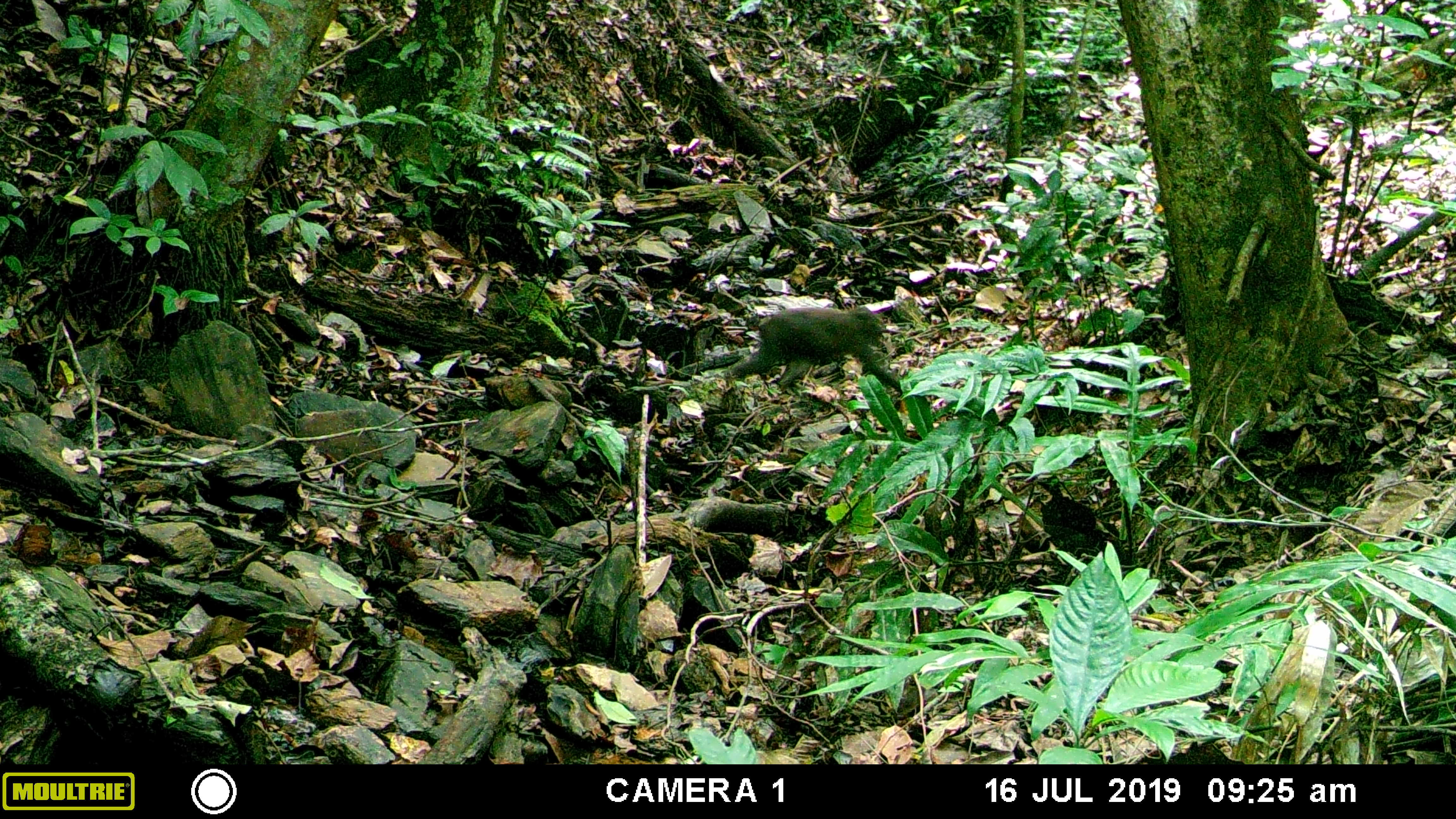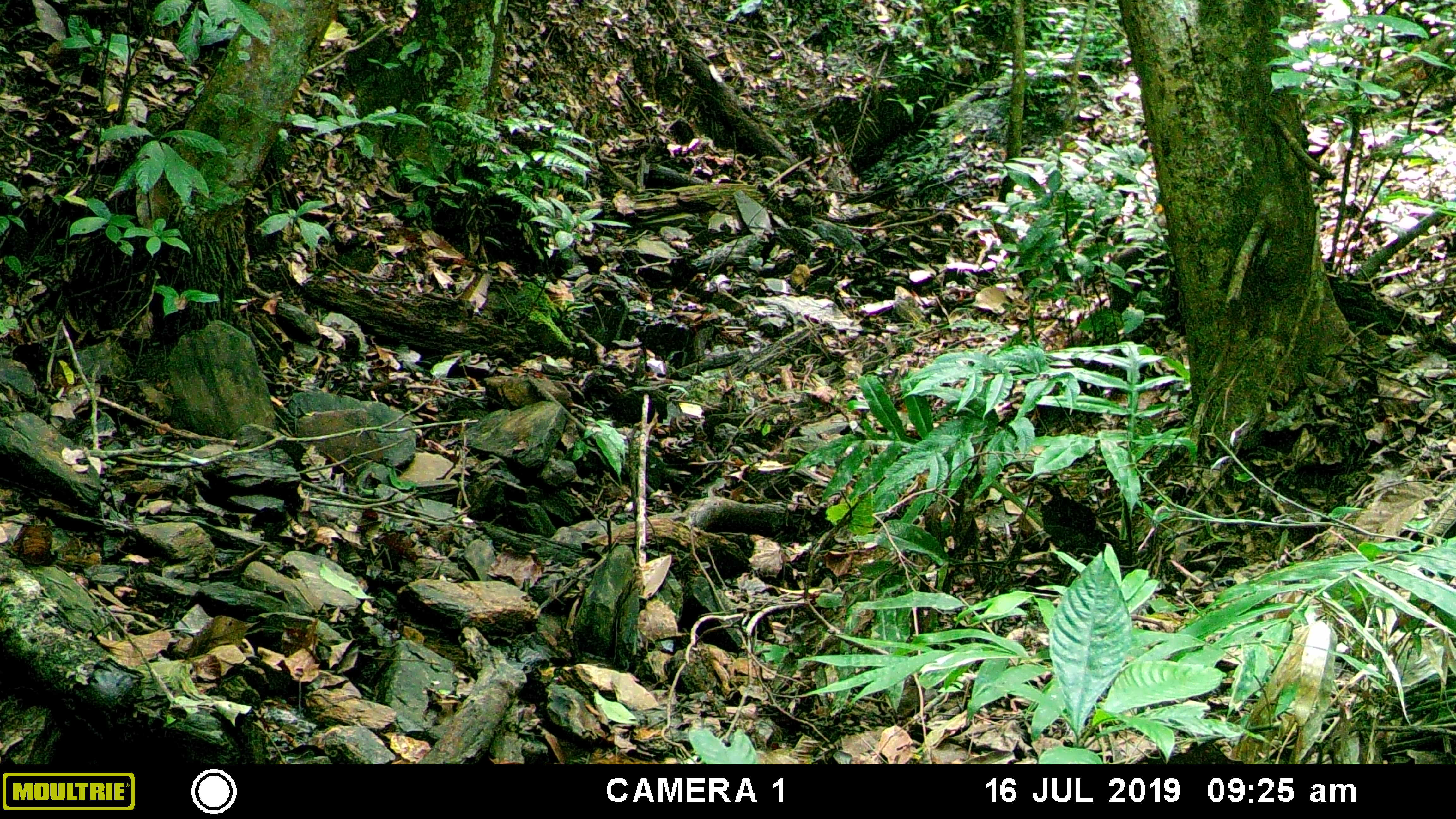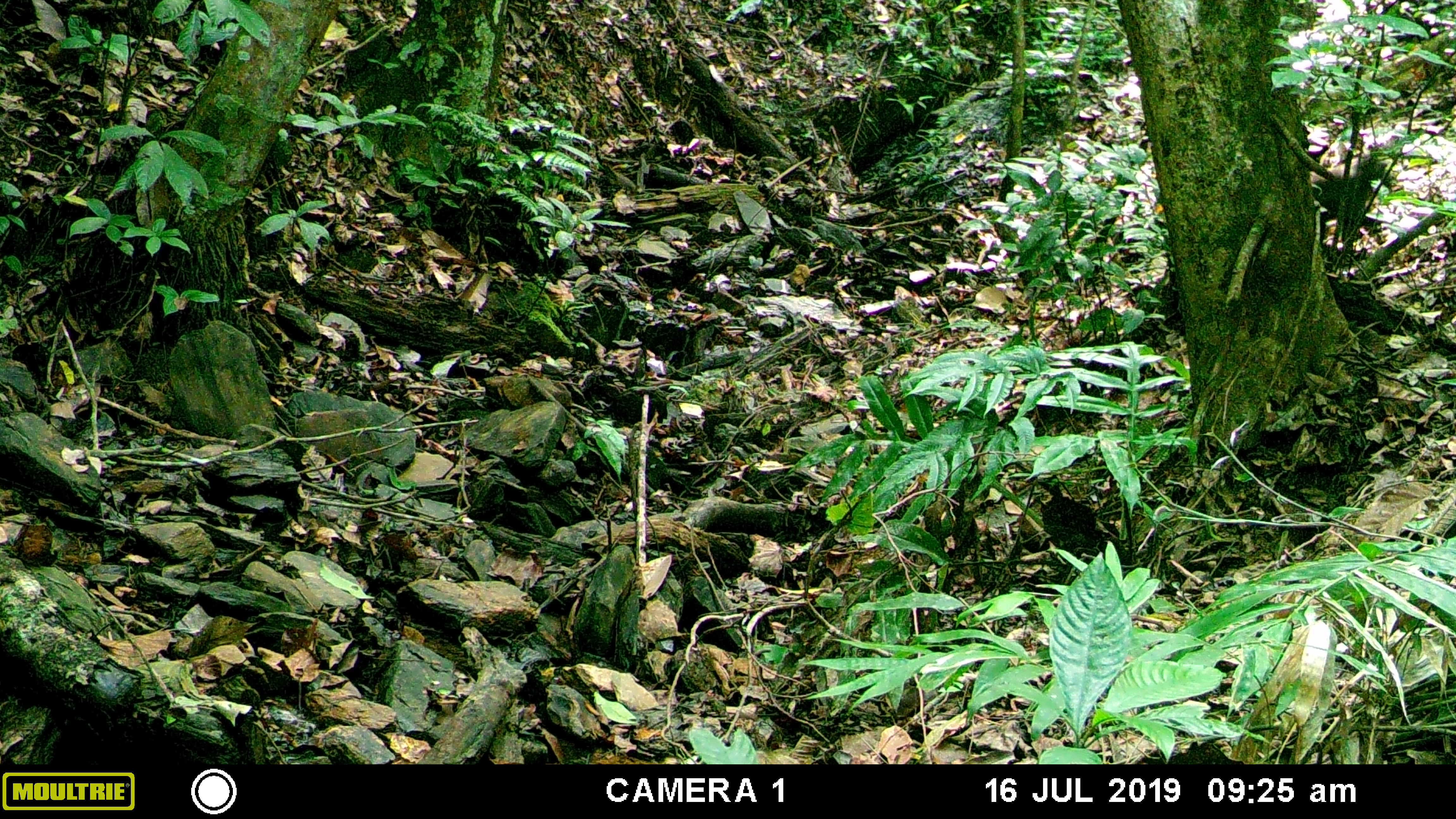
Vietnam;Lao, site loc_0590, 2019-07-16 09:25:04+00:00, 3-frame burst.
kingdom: Animalia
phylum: Chordata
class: Mammalia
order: Primates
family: Cercopithecidae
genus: Macaca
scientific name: Macaca arctoides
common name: stump-tailed macaque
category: stump tailed macaque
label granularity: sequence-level